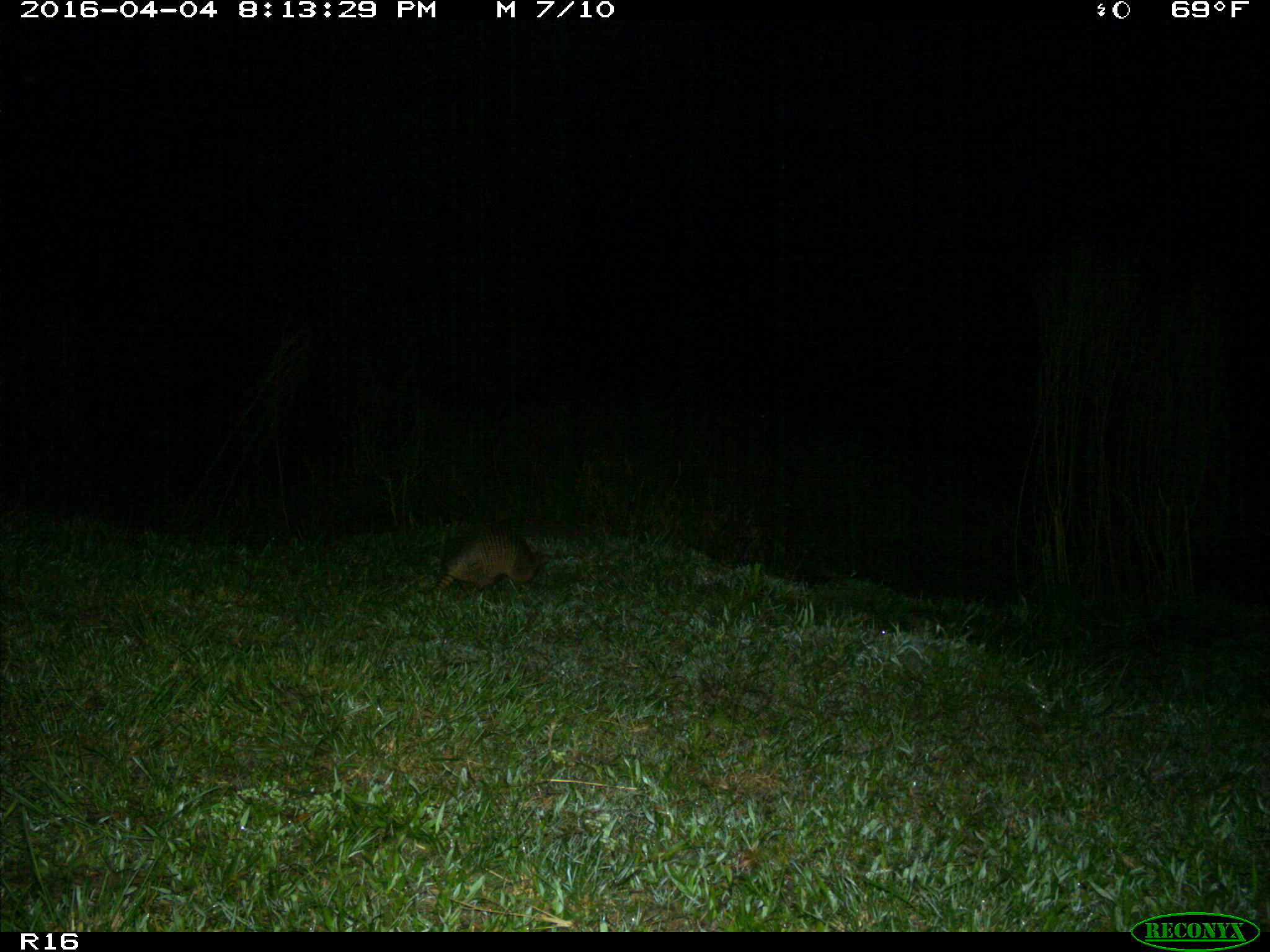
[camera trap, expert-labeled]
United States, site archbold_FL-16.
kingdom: Animalia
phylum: Chordata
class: Mammalia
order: Cingulata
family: Dasypodidae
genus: Dasypus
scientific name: Dasypus novemcinctus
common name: nine-banded armadillo